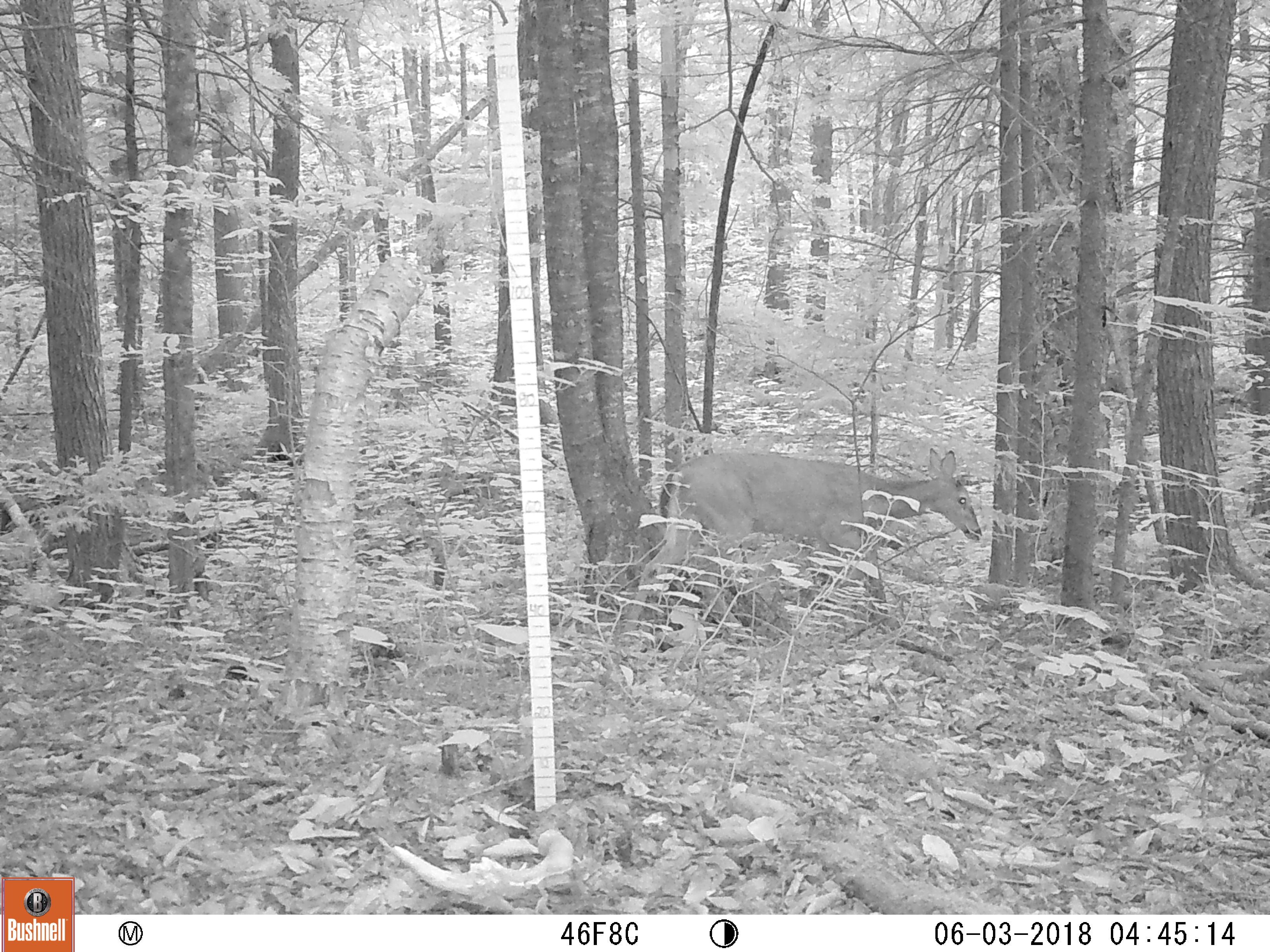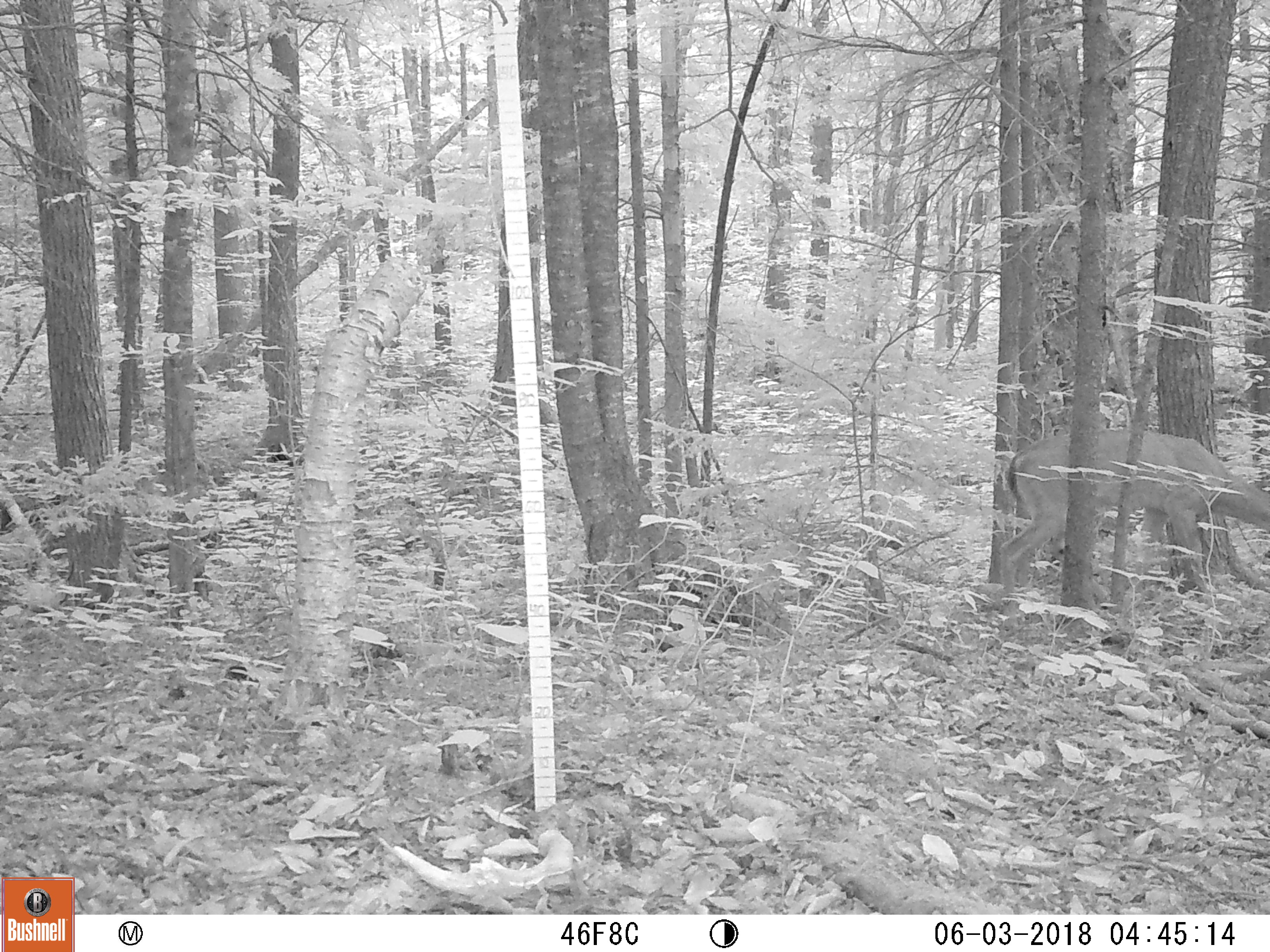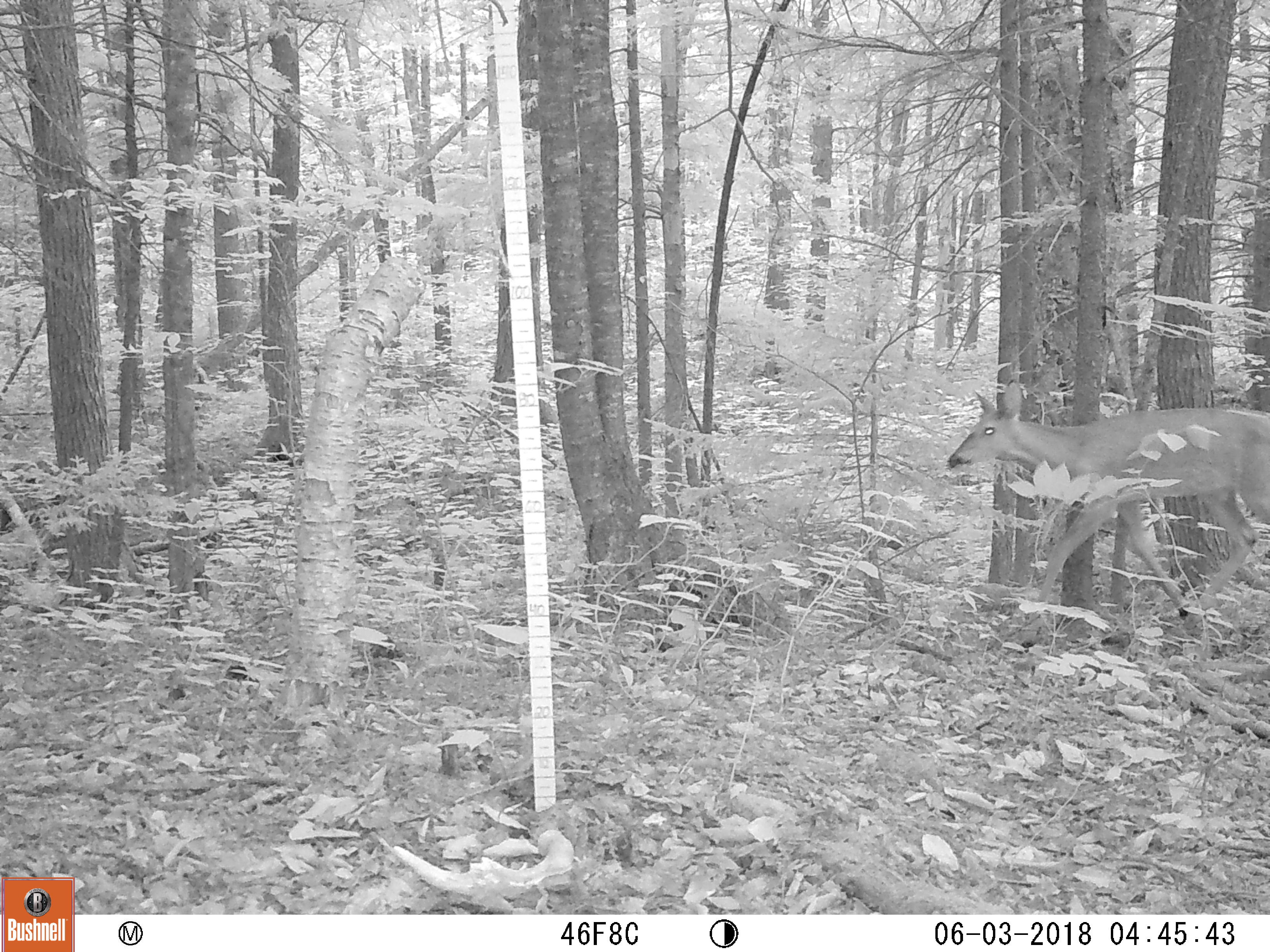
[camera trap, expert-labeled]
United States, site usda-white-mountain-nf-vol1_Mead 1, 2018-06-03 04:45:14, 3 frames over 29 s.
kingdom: Animalia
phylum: Chordata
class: Mammalia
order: Artiodactyla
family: Cervidae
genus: Odocoileus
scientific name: Odocoileus virginianus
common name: white-tailed deer